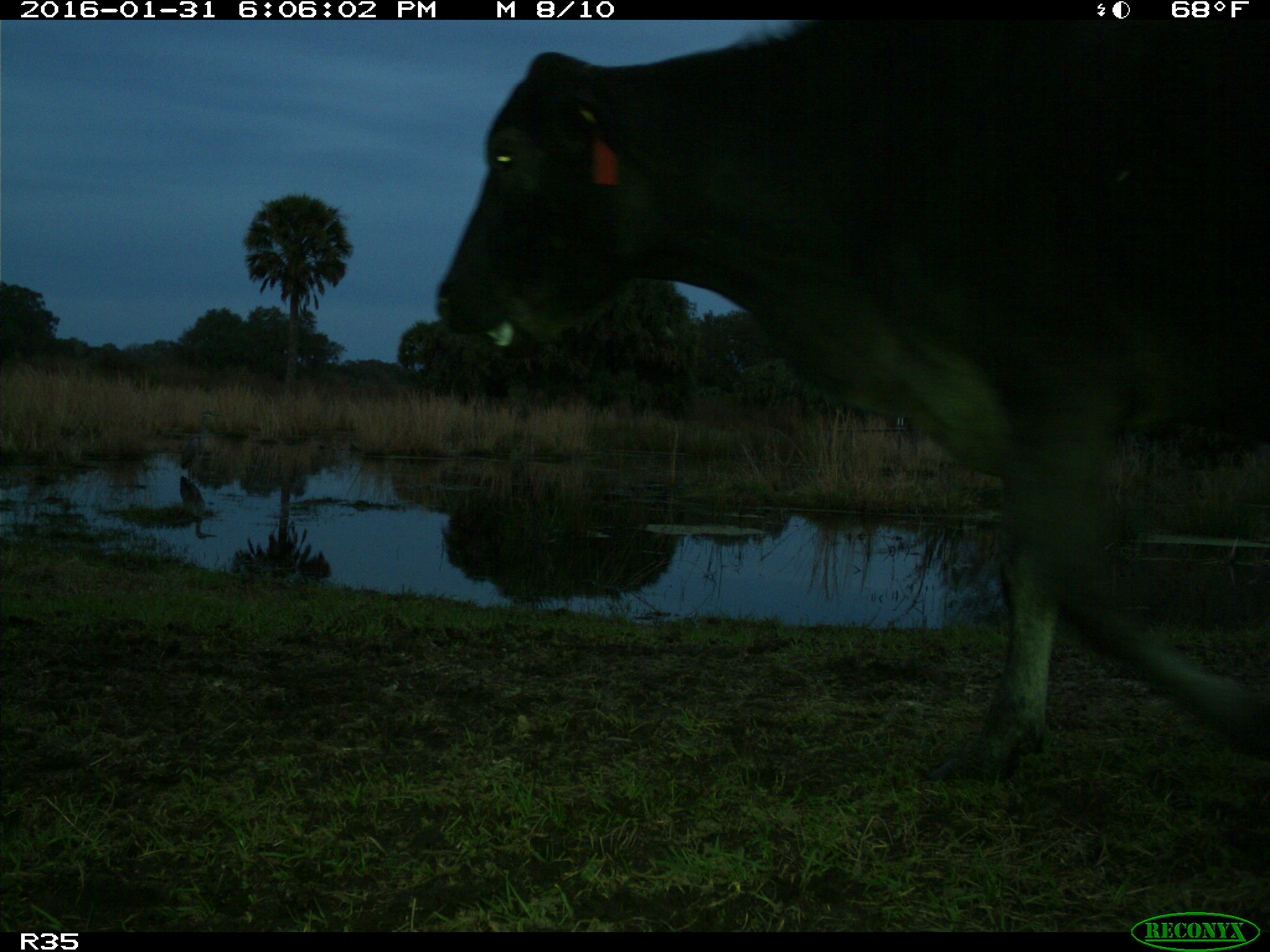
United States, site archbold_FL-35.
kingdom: Animalia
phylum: Chordata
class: Mammalia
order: Artiodactyla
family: Bovidae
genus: Bos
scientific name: Bos taurus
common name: domestic cow